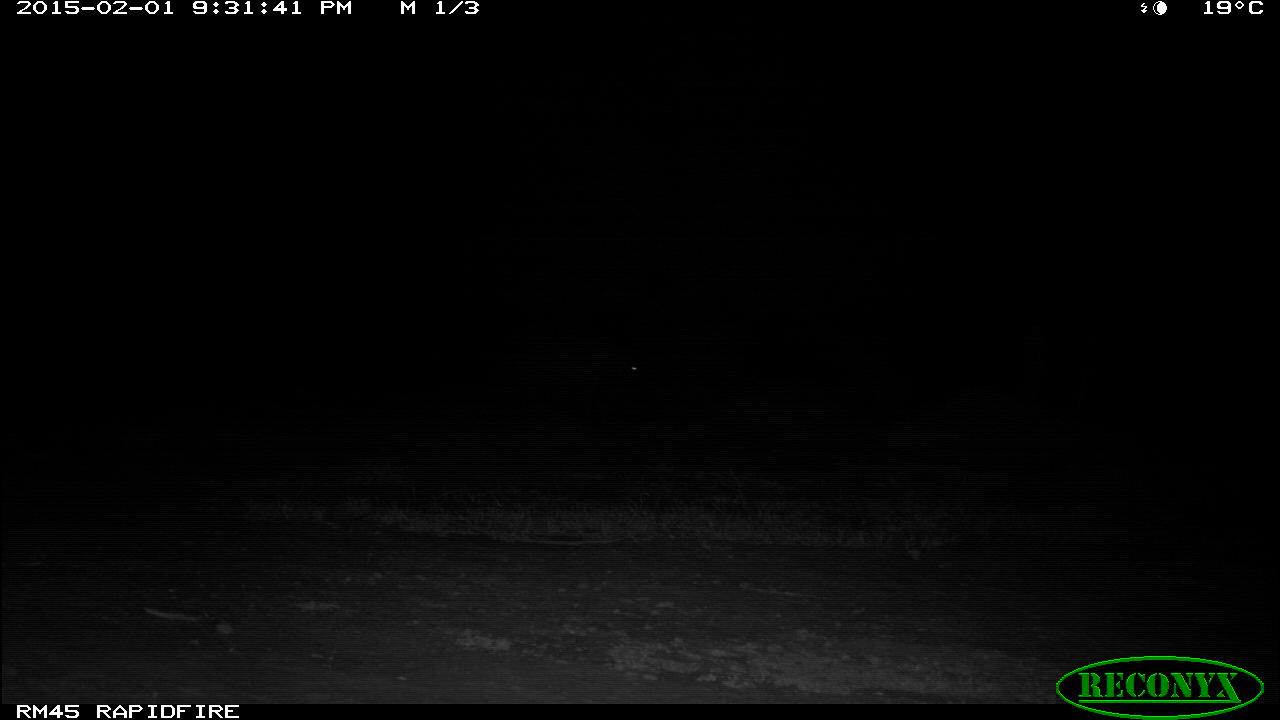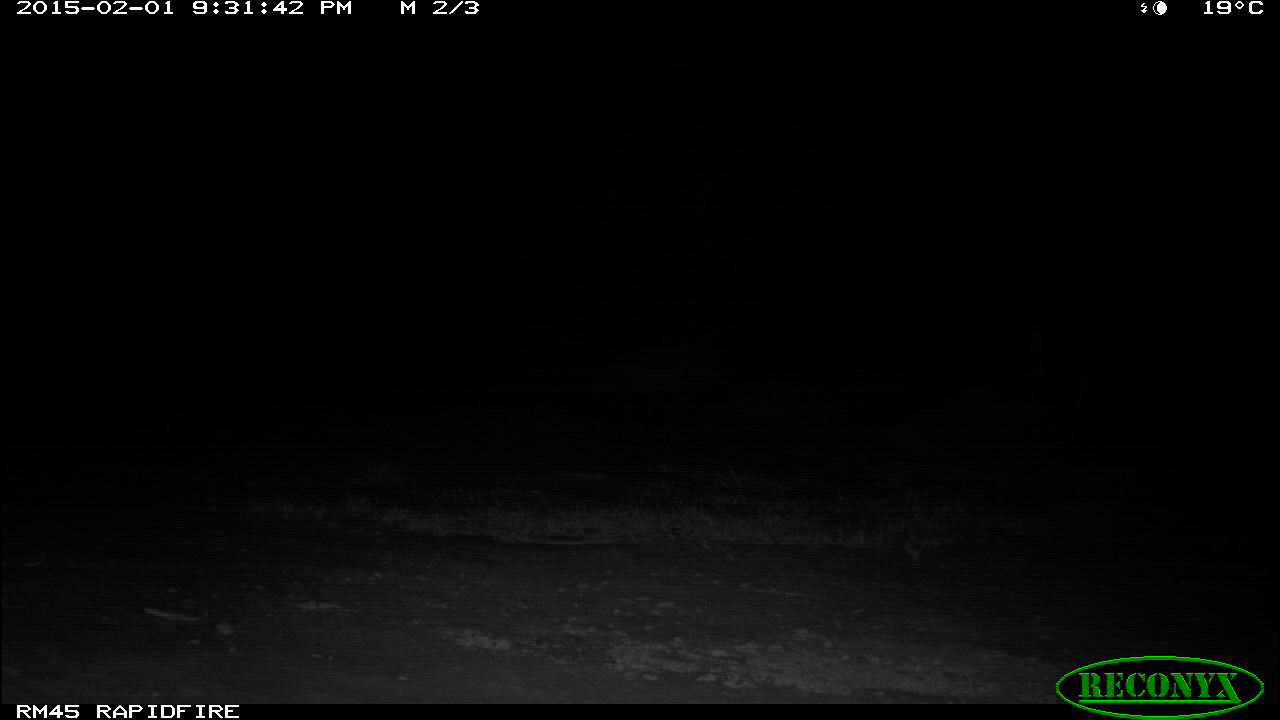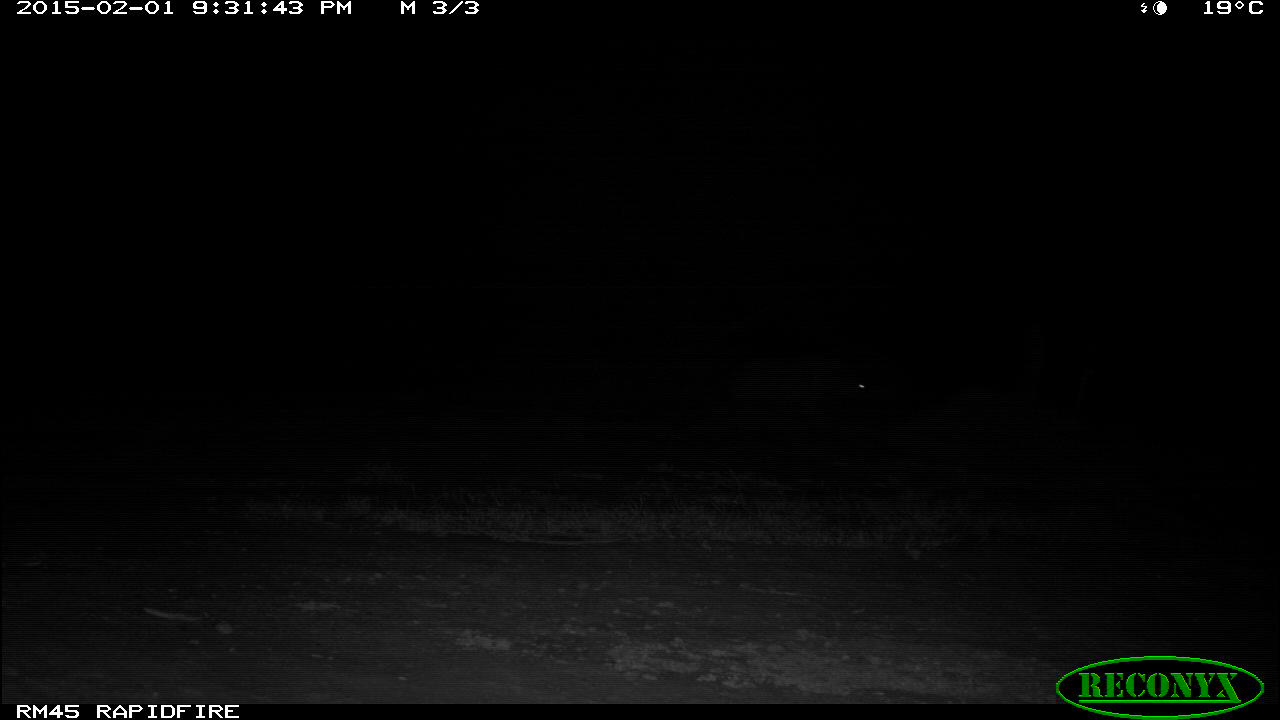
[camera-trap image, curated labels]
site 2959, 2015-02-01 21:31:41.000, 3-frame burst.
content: unidentified animal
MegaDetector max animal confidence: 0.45